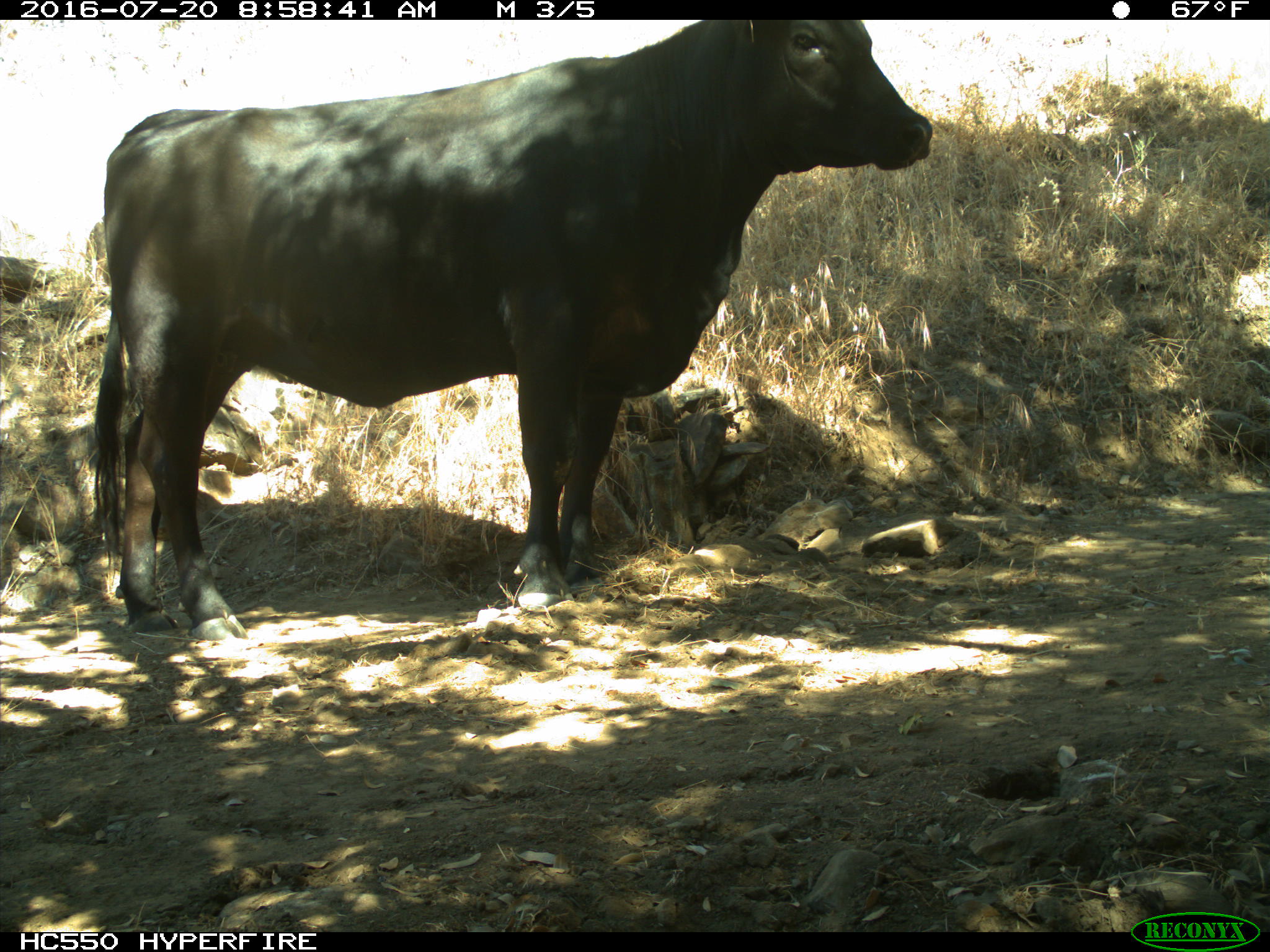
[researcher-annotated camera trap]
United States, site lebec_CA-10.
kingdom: Animalia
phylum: Chordata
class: Mammalia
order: Artiodactyla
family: Bovidae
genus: Bos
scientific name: Bos taurus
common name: domestic cow